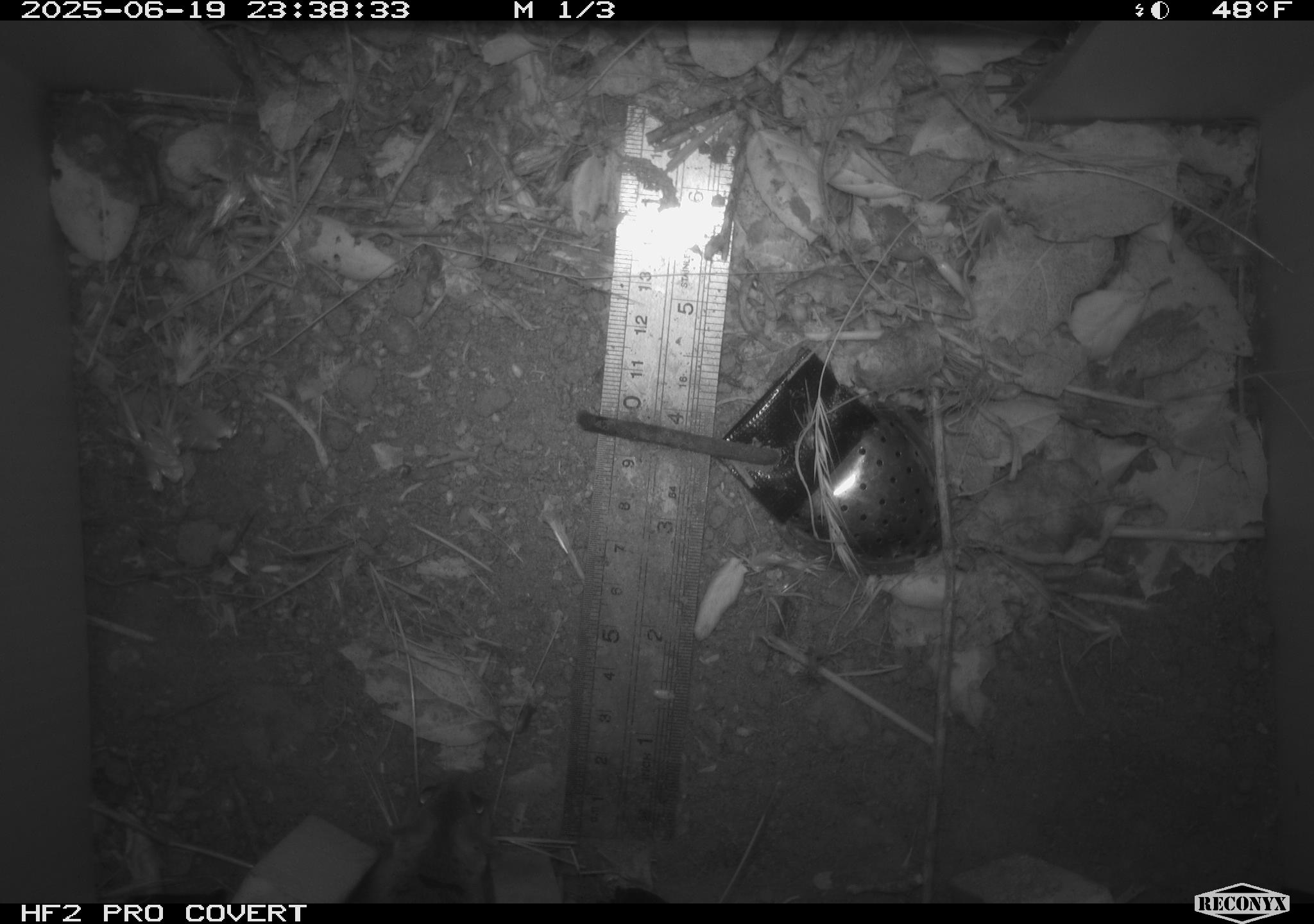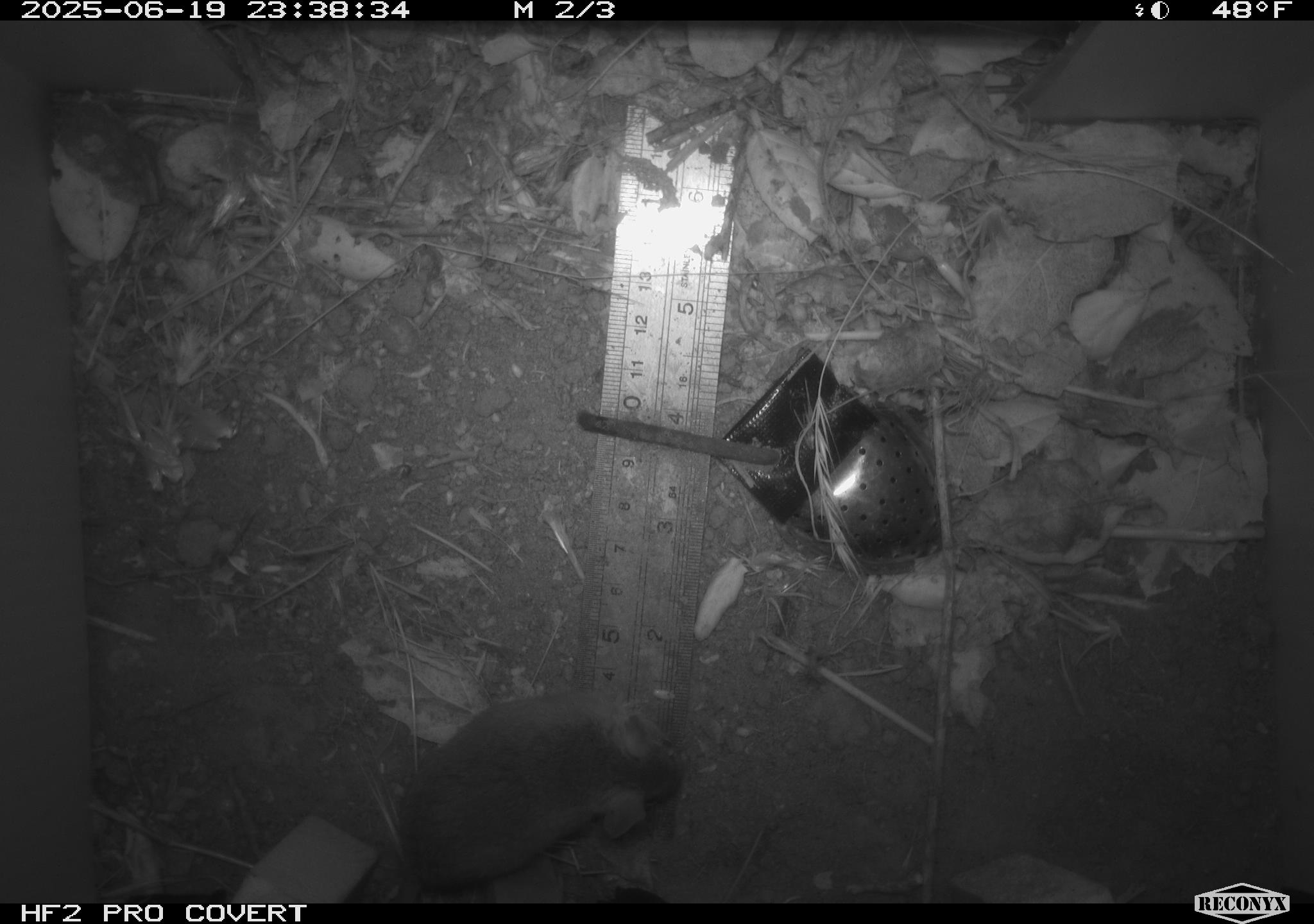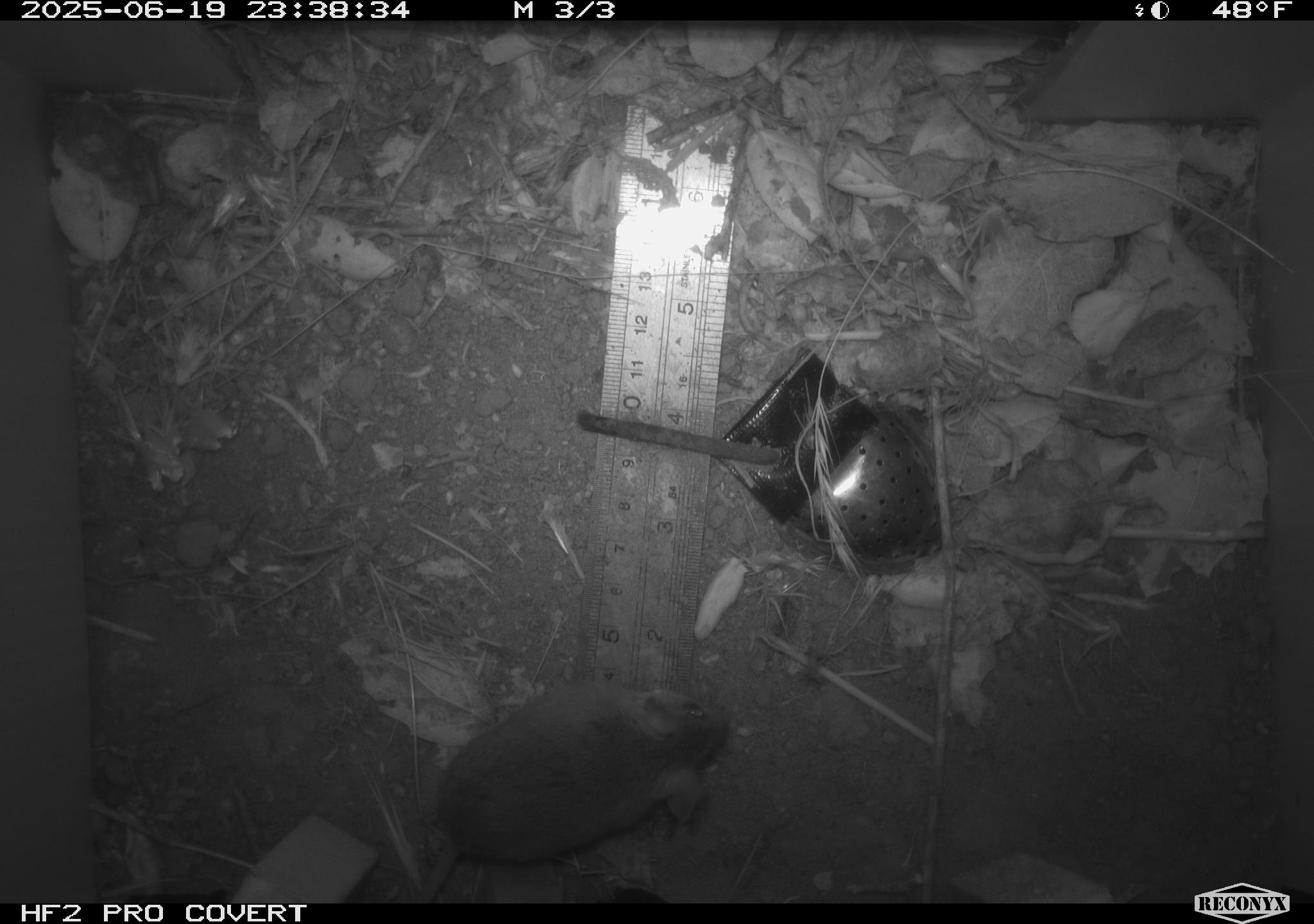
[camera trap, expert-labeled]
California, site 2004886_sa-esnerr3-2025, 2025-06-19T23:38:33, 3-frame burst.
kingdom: Animalia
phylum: Chordata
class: Mammalia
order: Rodentia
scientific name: Rodentia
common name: rodent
Rodent (Rodentia).